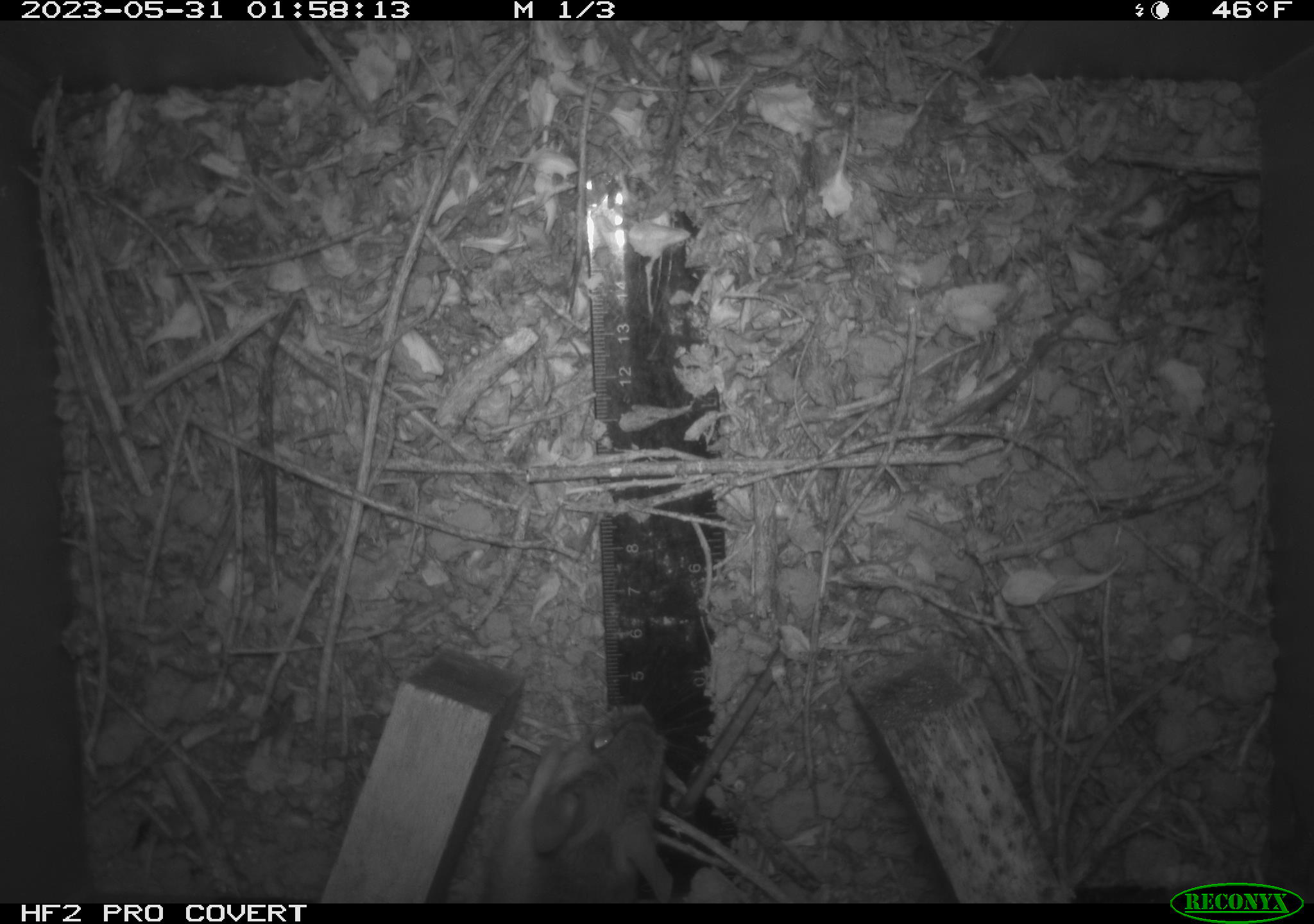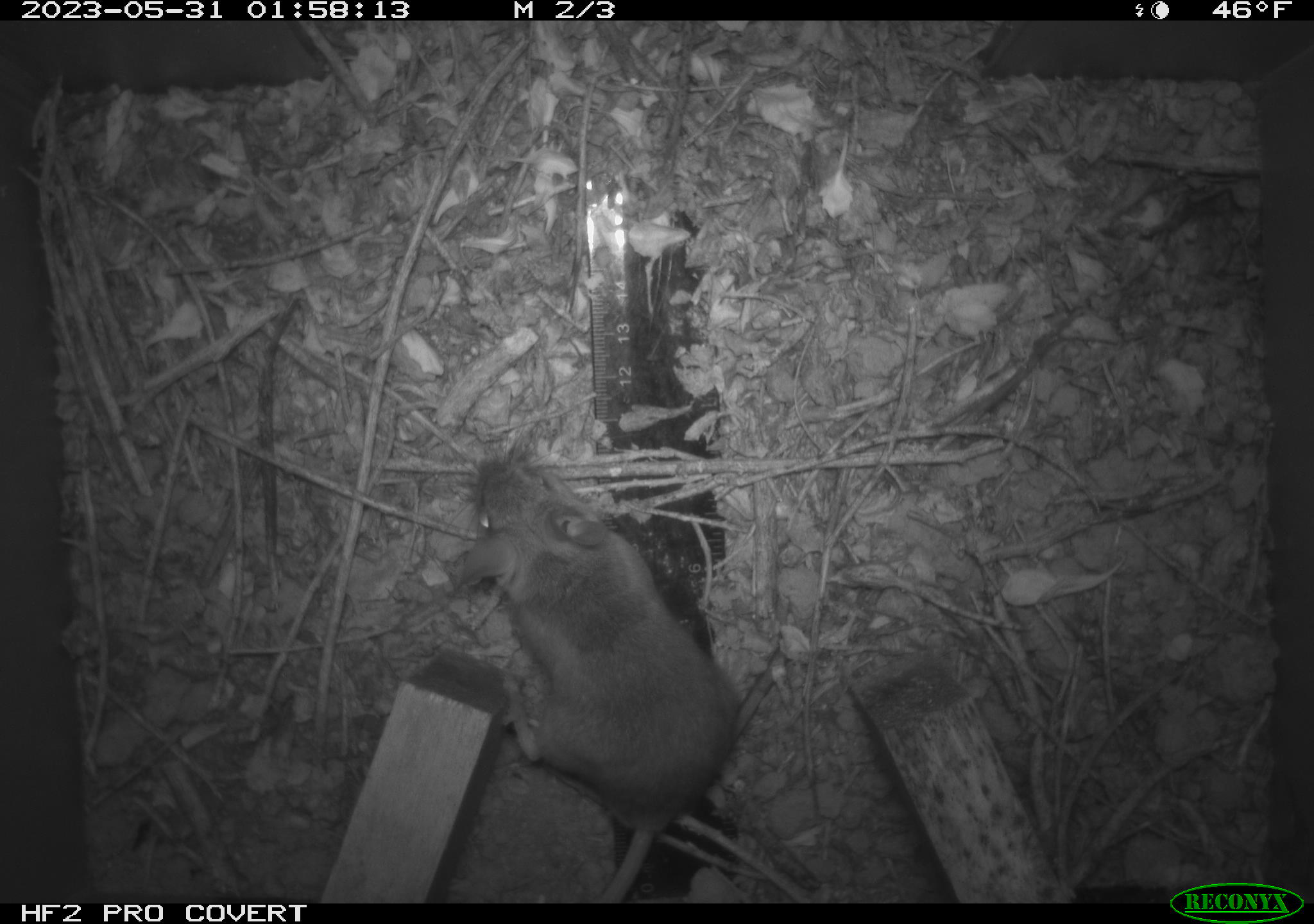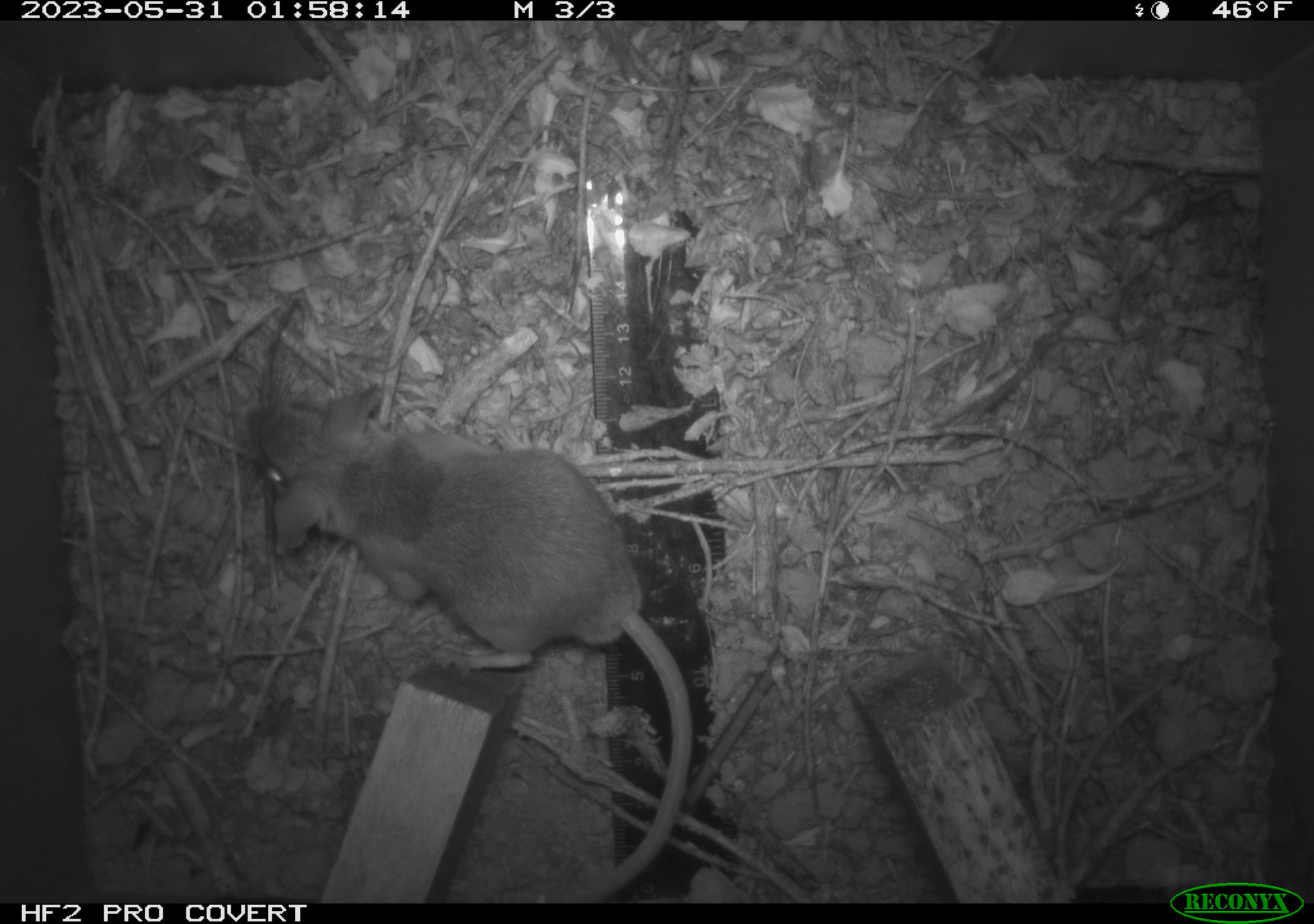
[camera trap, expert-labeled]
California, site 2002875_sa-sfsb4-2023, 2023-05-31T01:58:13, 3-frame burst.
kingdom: Animalia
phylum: Chordata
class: Mammalia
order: Rodentia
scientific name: Rodentia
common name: mouse species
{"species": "mouse species (Rodentia)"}